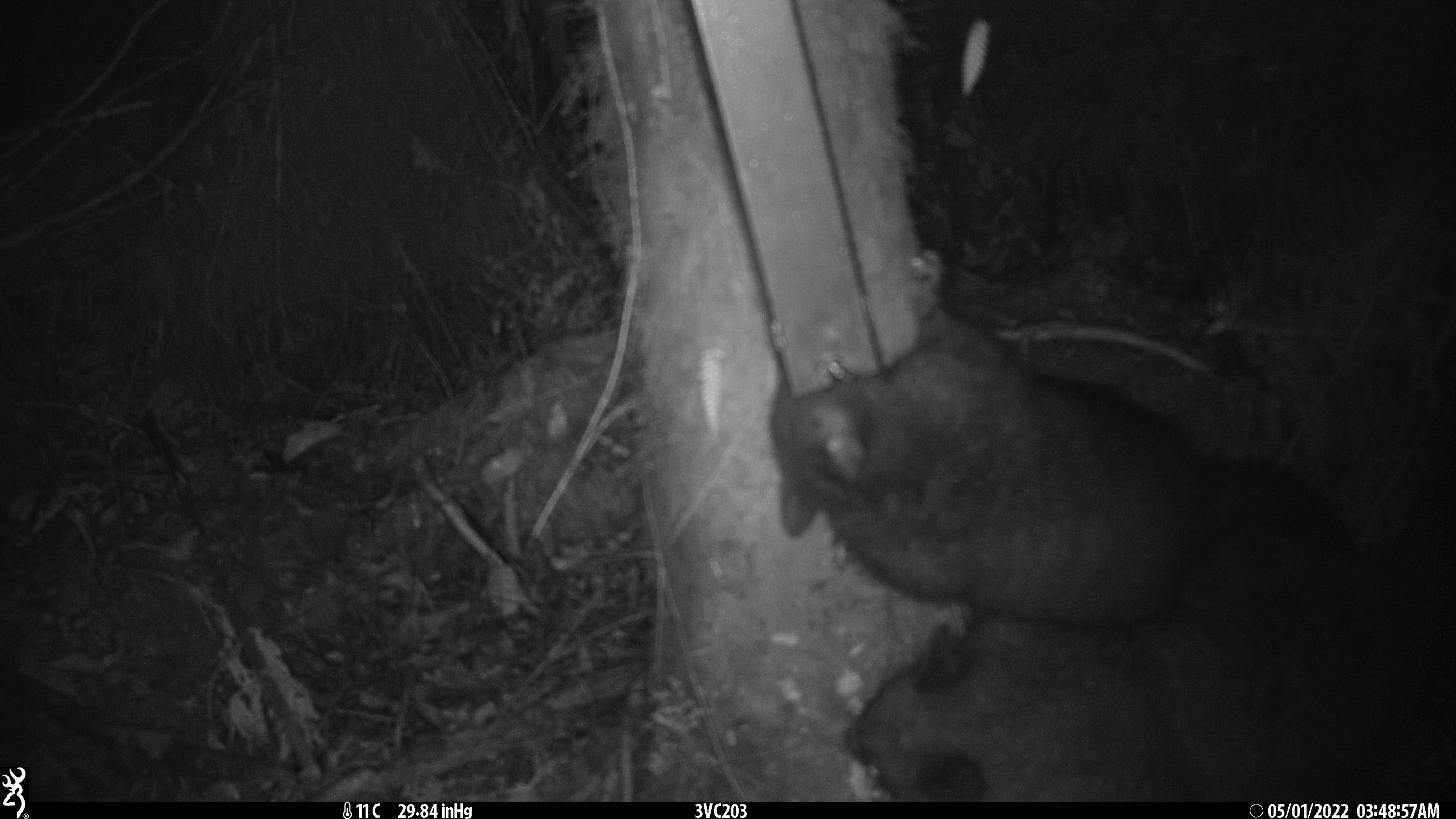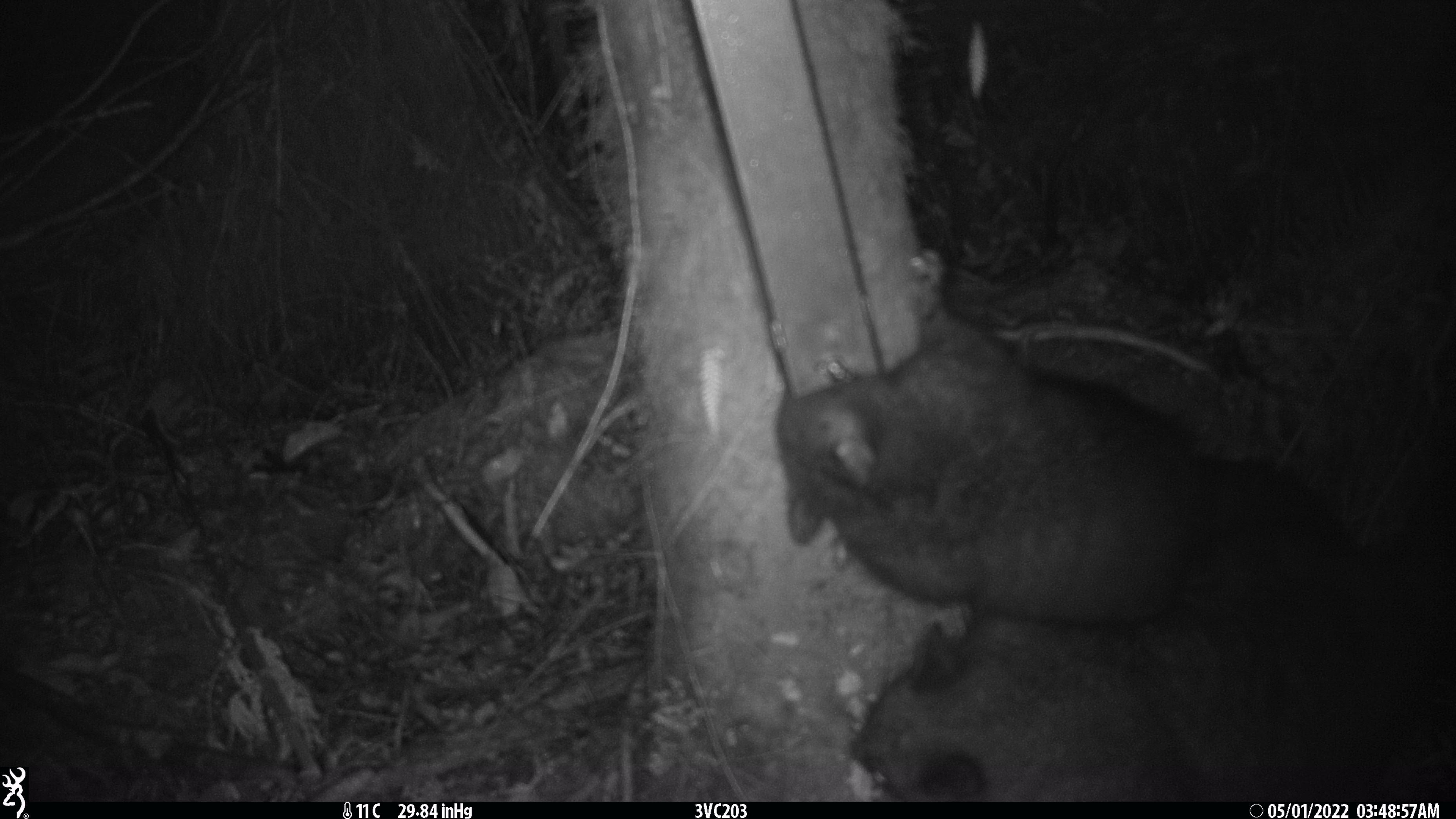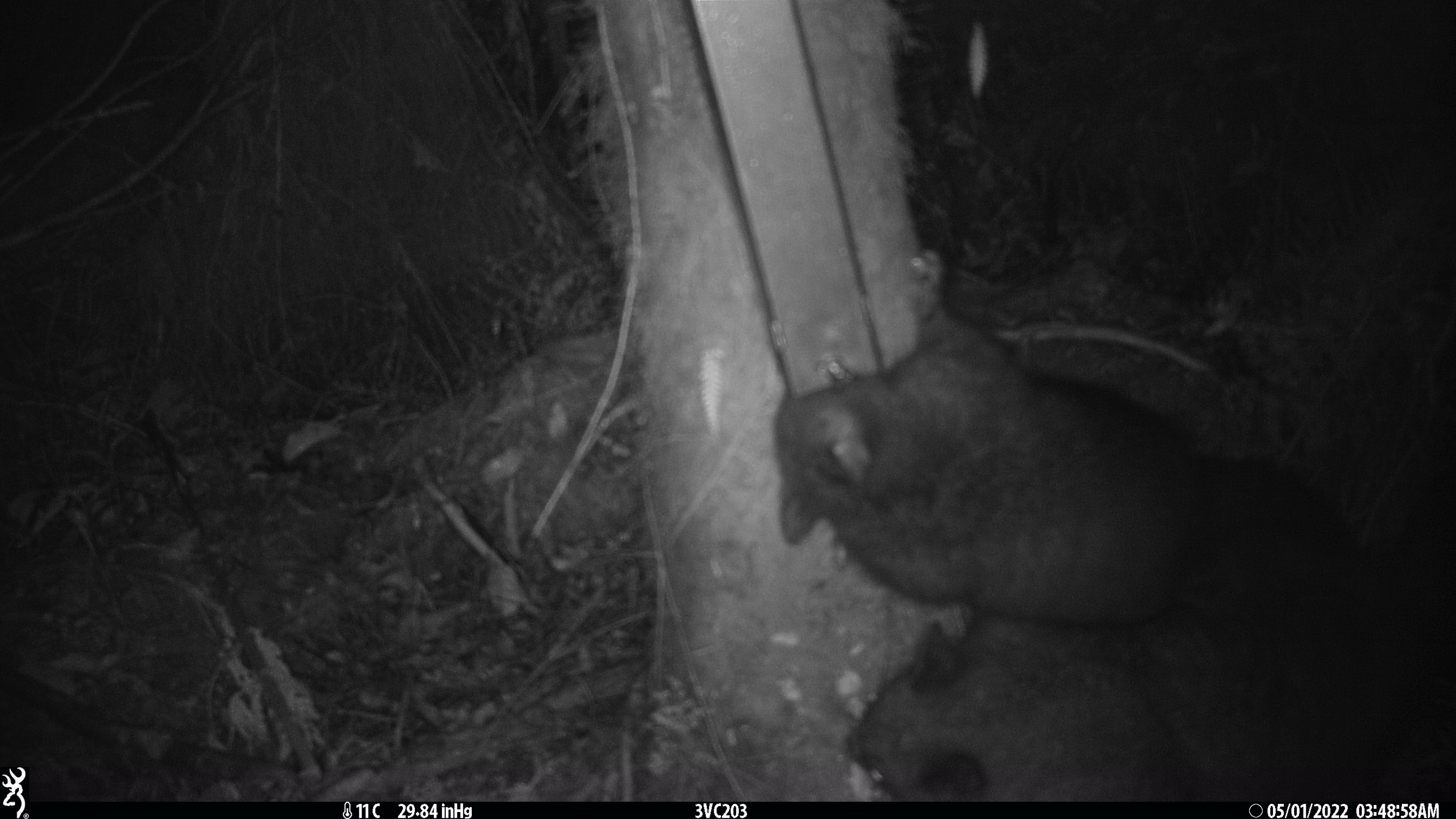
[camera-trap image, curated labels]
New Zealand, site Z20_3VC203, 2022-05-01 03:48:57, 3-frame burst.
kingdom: Animalia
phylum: Chordata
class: Mammalia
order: Diprotodontia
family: Phalangeridae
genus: Trichosurus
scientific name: Trichosurus vulpecula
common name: common brushtail possum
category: possum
Possum (common brushtail possum) (Trichosurus vulpecula).